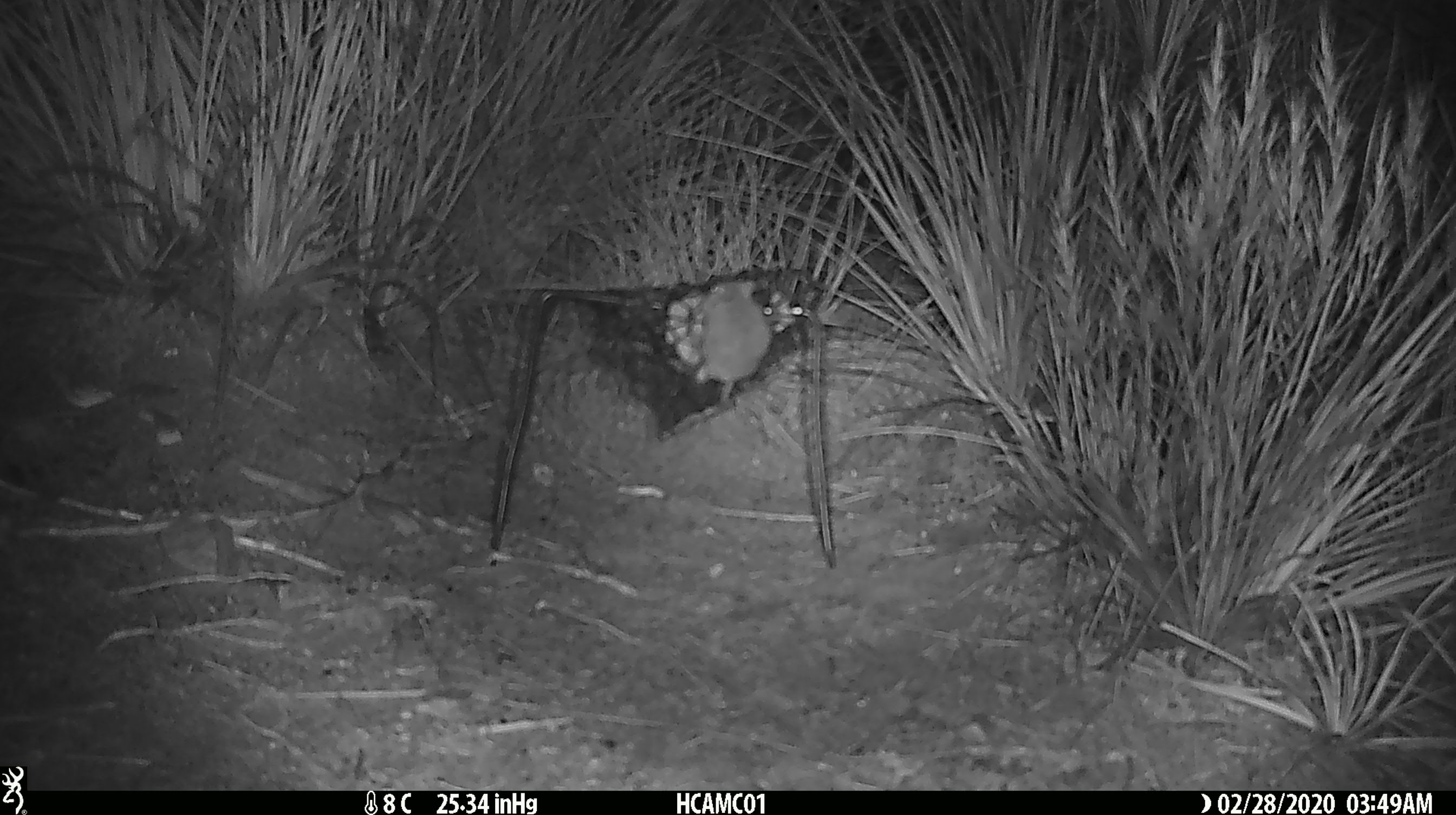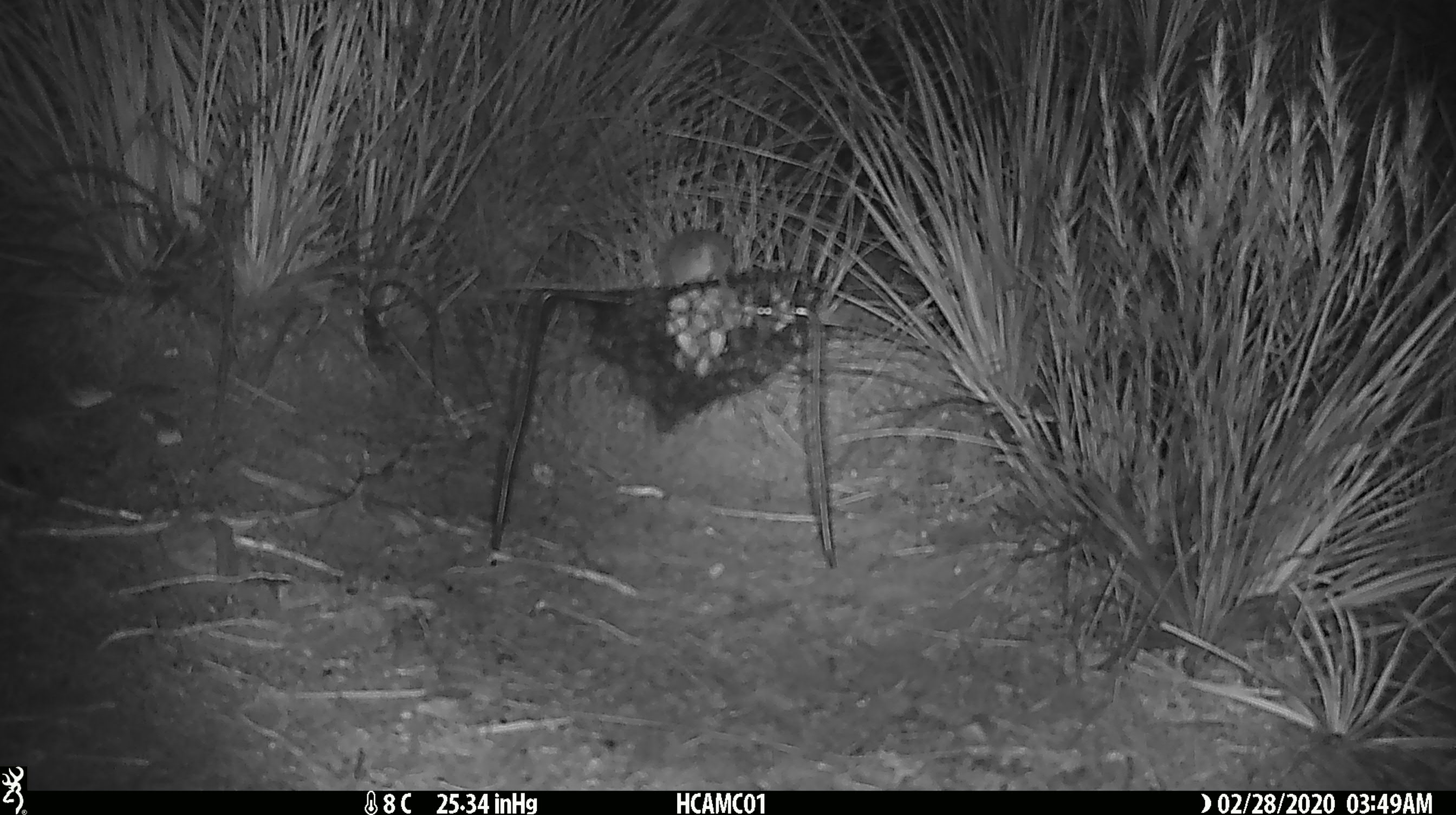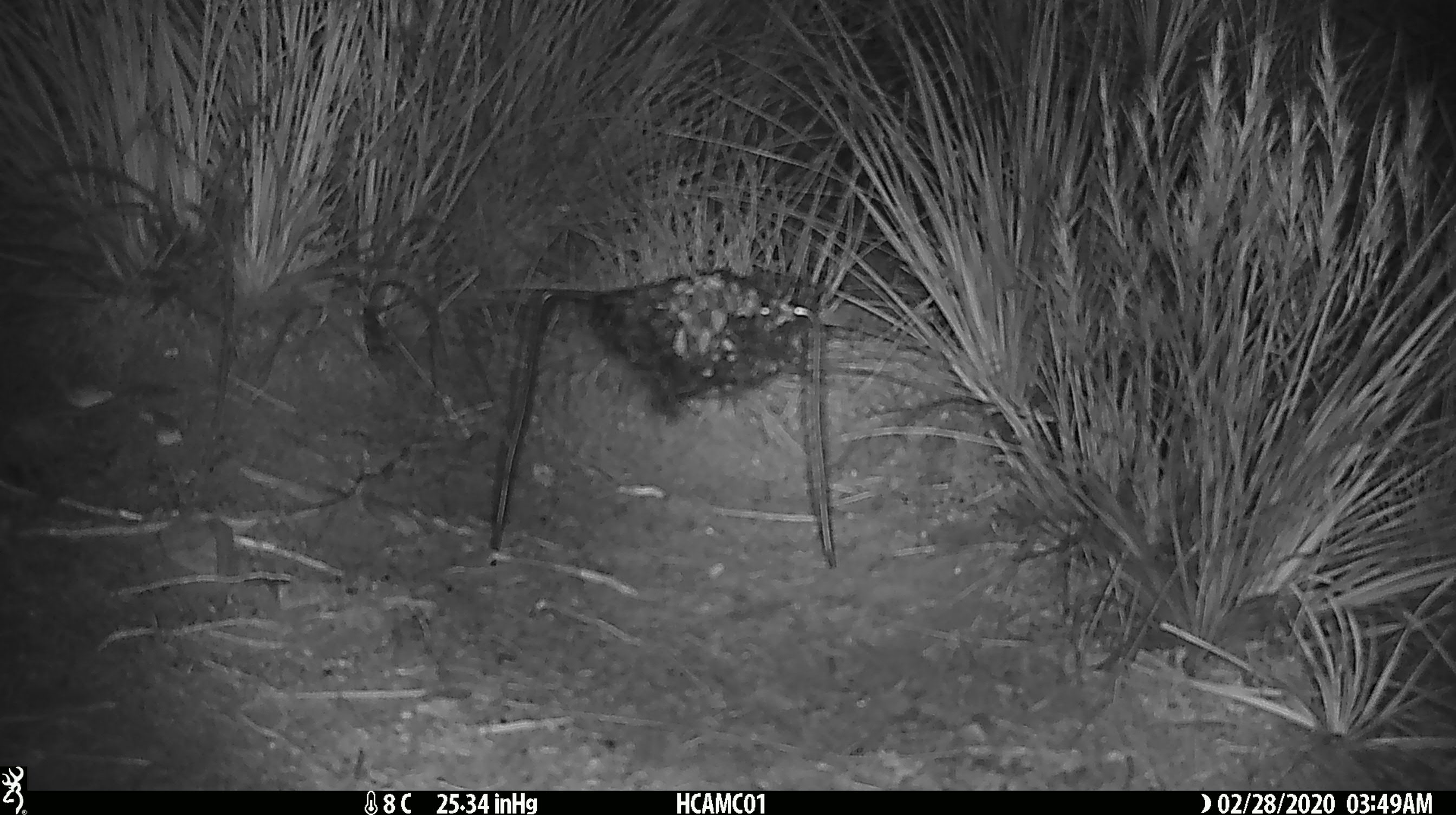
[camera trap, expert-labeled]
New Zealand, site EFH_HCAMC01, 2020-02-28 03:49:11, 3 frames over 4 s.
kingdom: Animalia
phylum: Chordata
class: Mammalia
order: Rodentia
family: Muridae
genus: Mus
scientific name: Mus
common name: mouse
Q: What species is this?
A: Mouse (Mus).